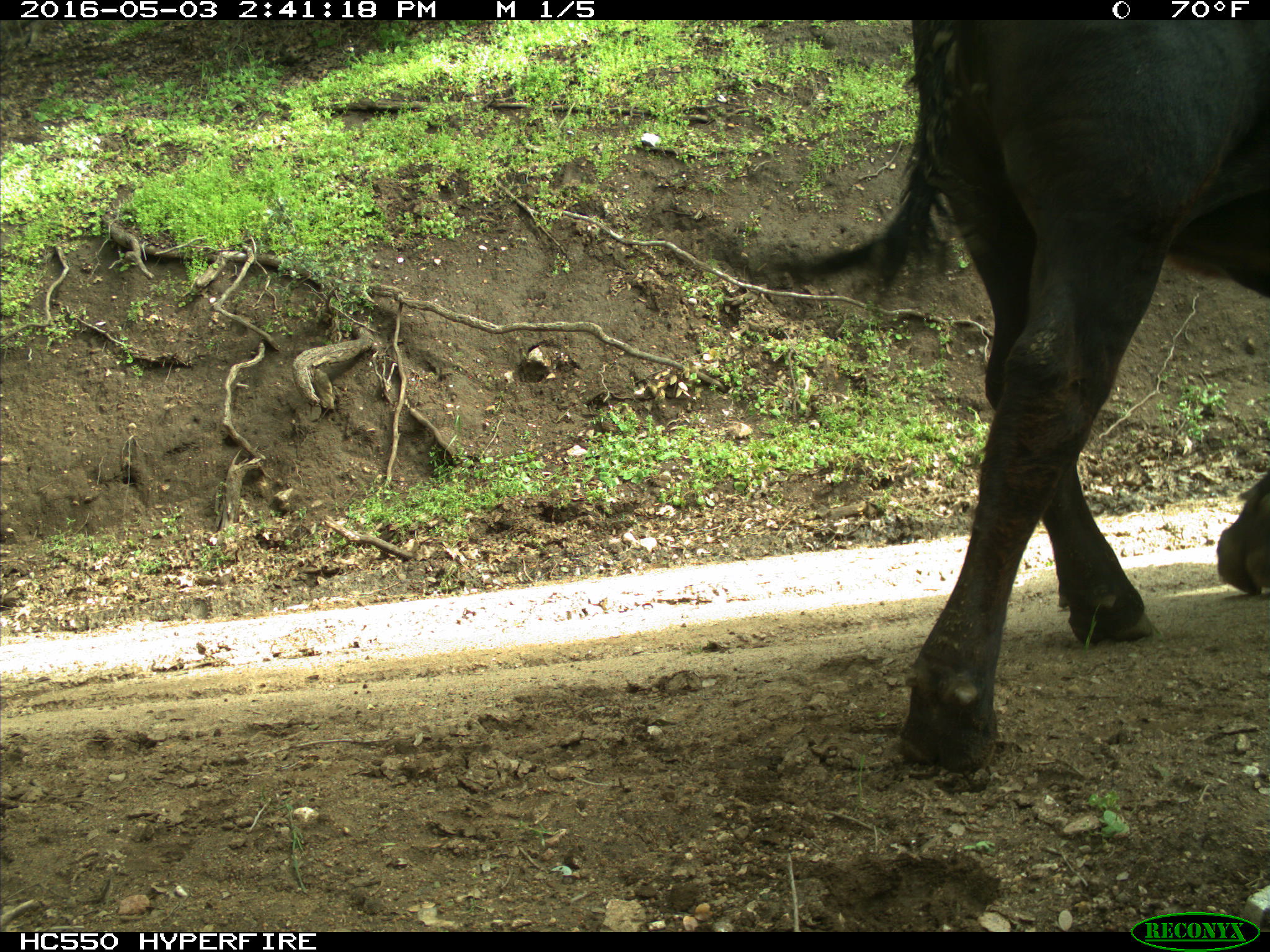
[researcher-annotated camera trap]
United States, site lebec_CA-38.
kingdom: Animalia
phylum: Chordata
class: Mammalia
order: Artiodactyla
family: Bovidae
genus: Bos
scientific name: Bos taurus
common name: domestic cow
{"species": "Bos taurus (domestic cow)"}